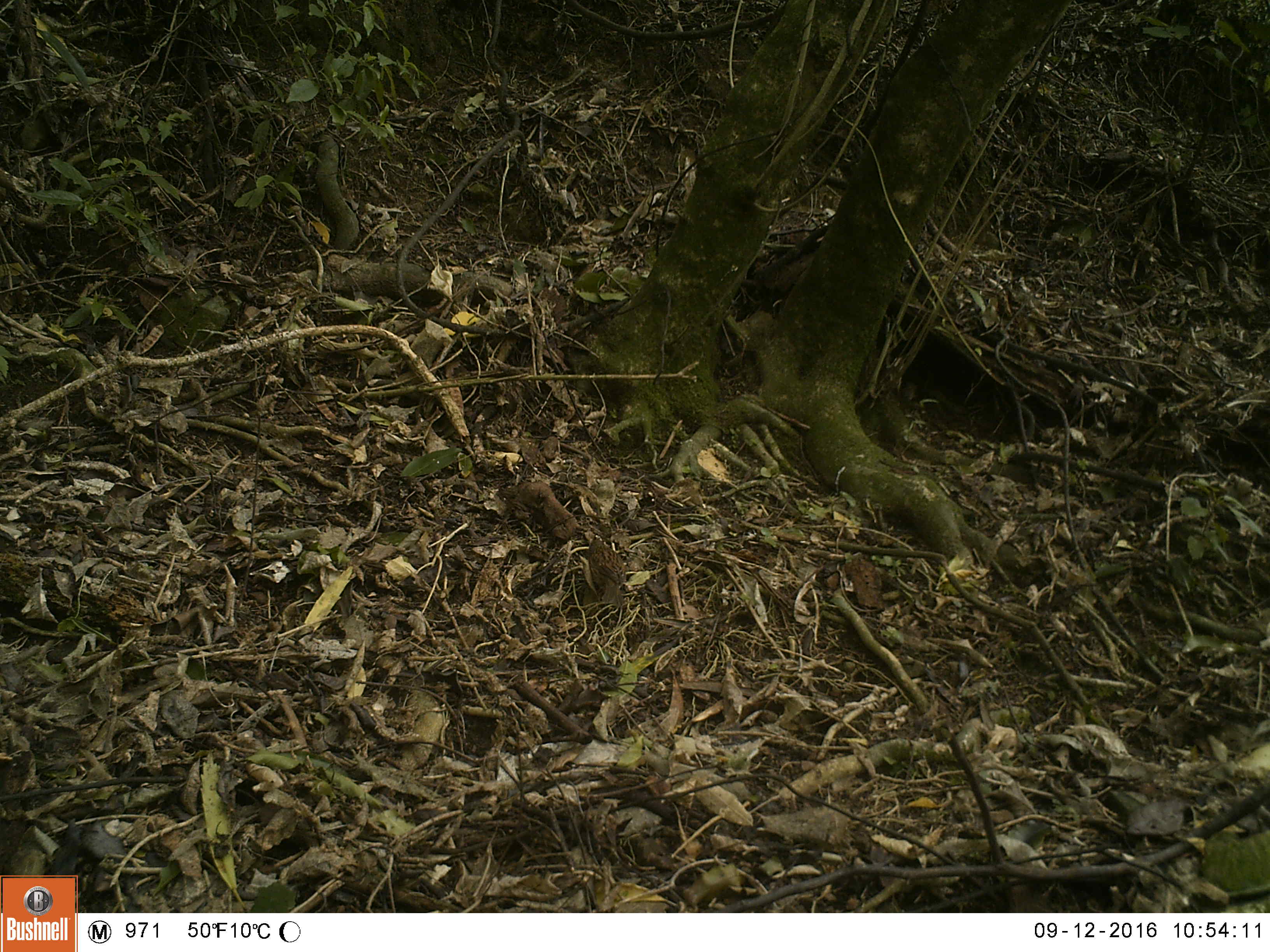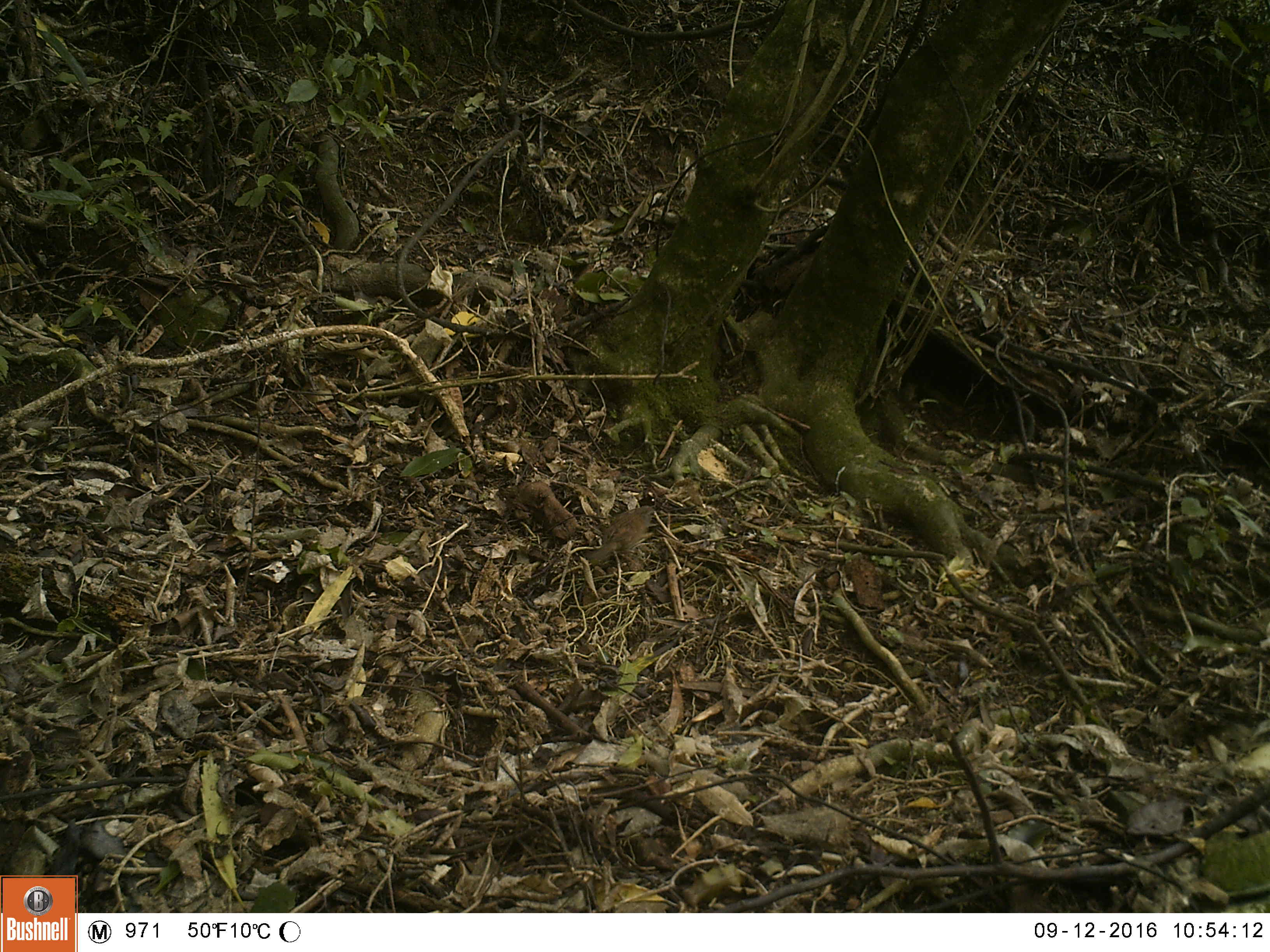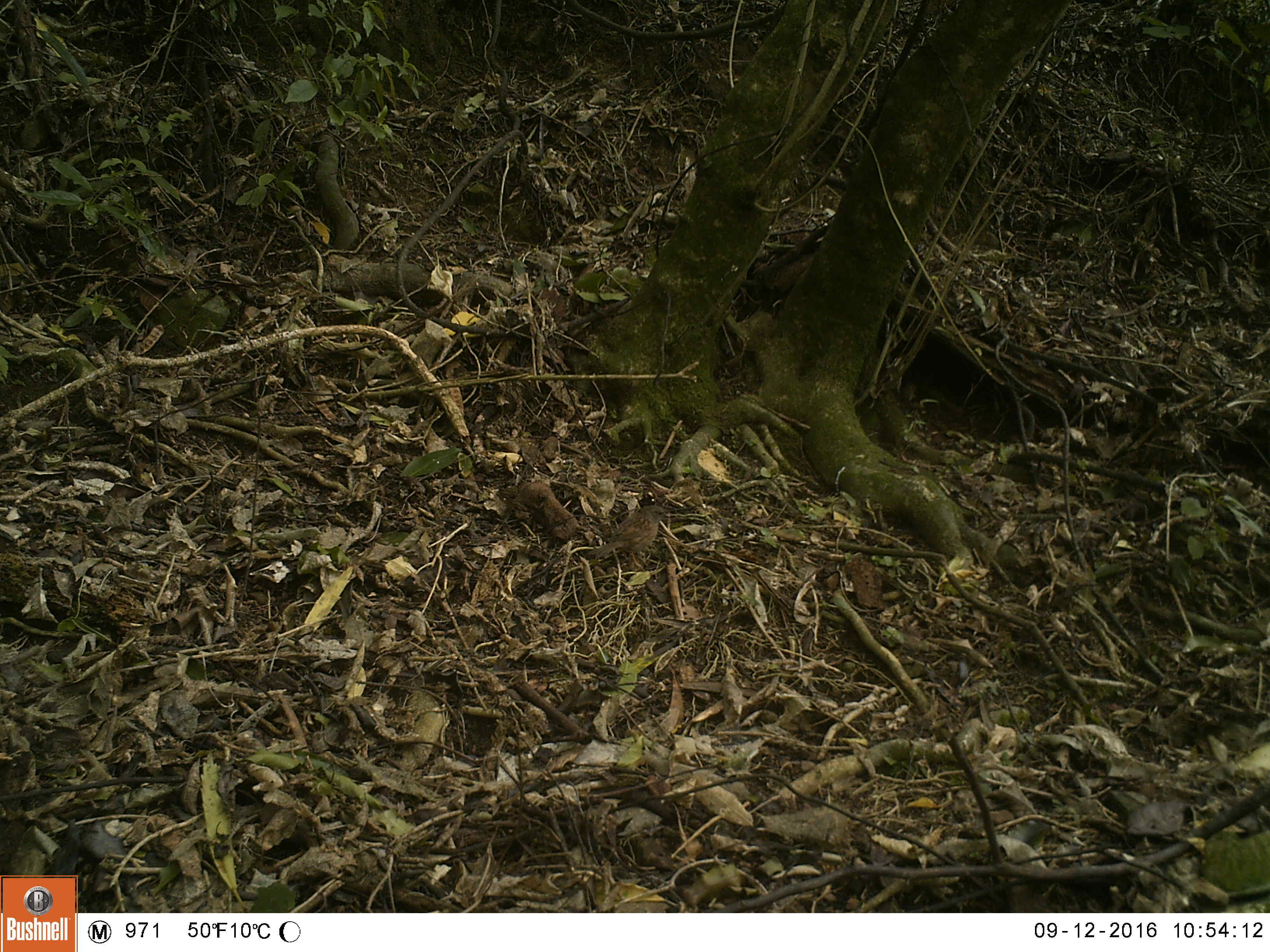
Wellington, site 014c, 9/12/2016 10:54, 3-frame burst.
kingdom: Animalia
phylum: Chordata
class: Aves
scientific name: Aves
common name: bird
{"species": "bird (Aves)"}